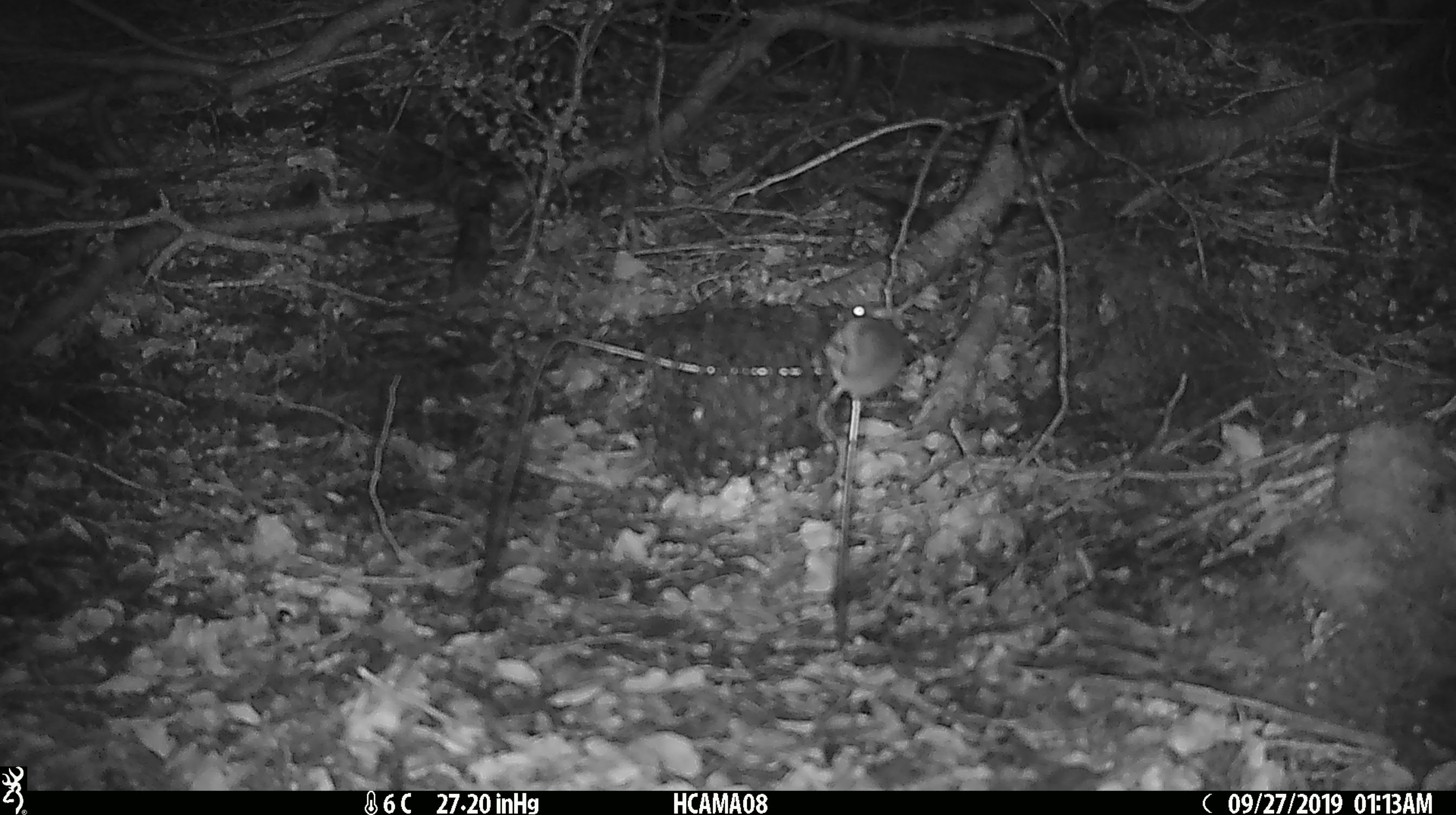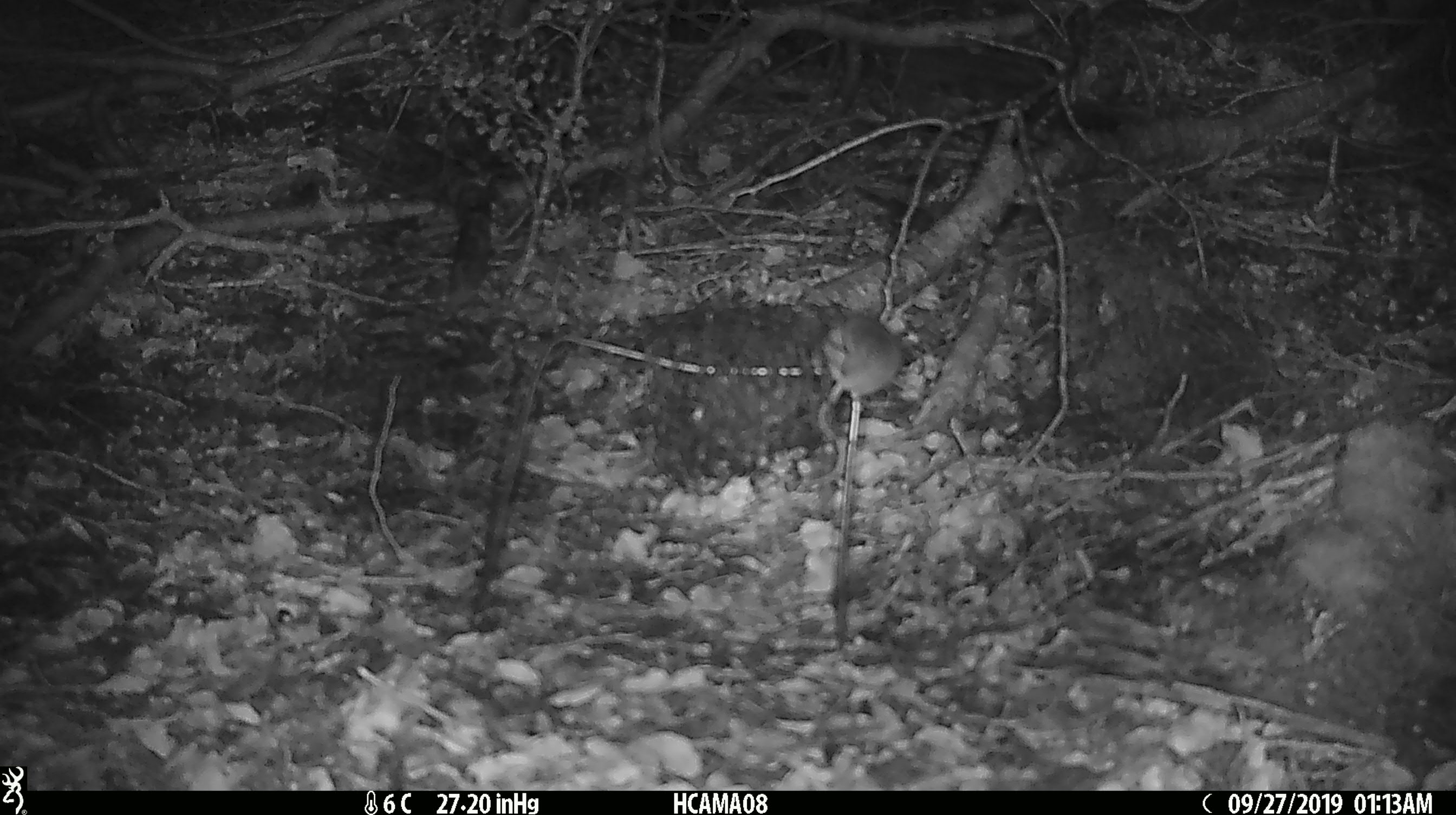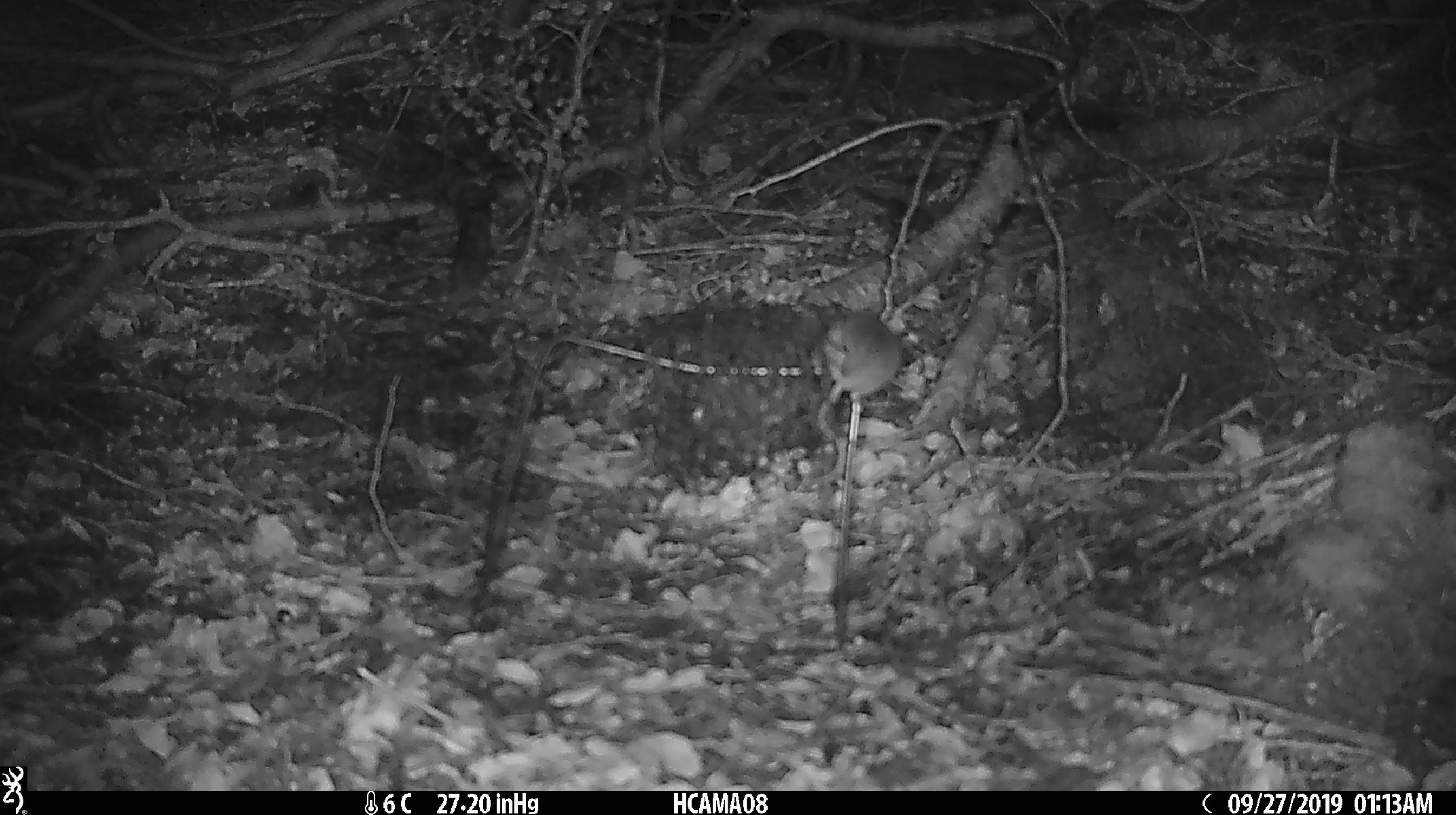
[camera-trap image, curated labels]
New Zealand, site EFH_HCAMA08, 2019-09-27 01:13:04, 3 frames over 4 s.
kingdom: Animalia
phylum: Chordata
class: Mammalia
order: Rodentia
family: Muridae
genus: Mus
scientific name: Mus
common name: mouse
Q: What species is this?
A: Mouse (Mus).